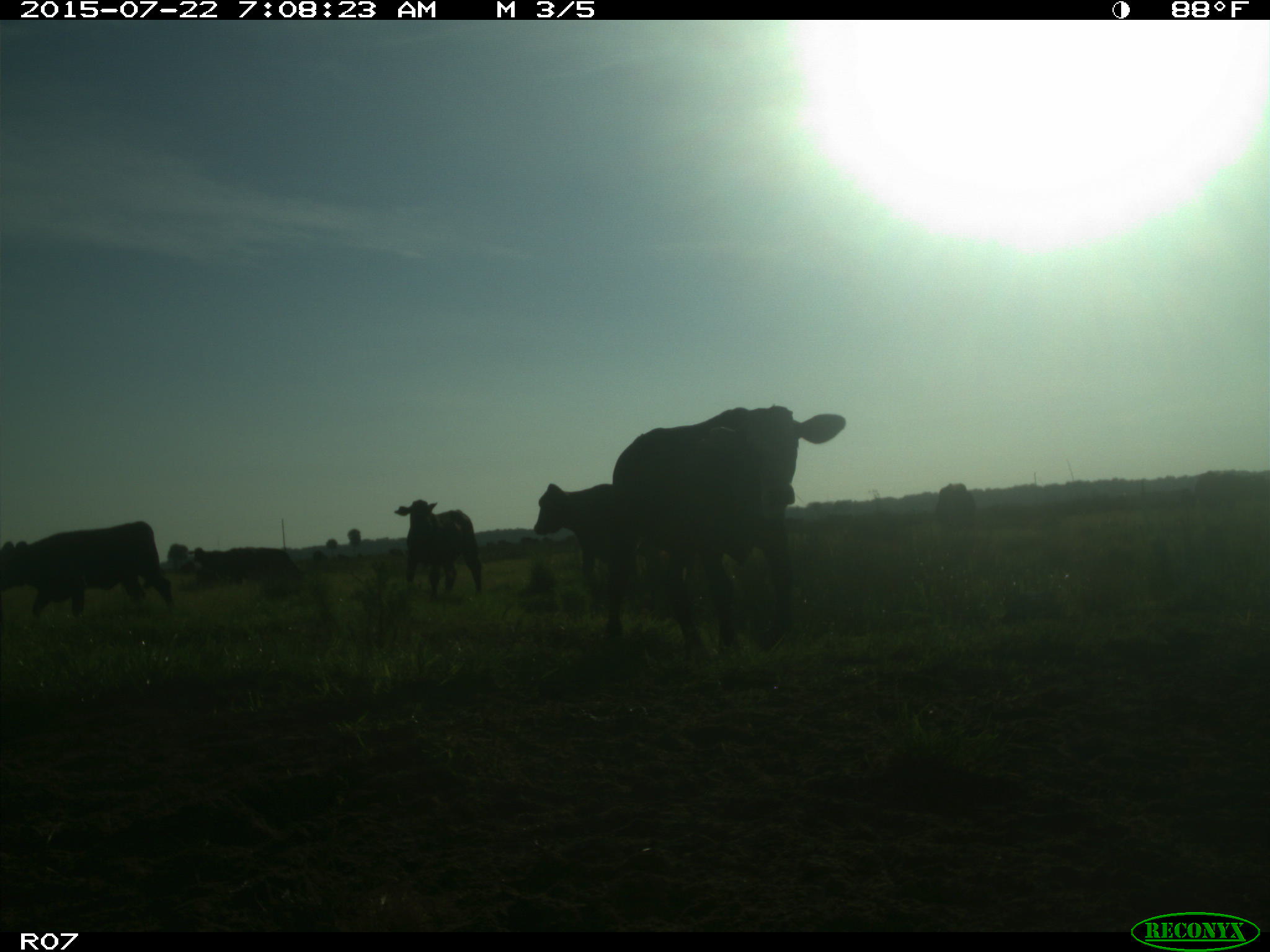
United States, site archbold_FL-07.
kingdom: Animalia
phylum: Chordata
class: Mammalia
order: Artiodactyla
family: Suidae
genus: Sus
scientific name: Sus scrofa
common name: wild boar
Sus scrofa (wild boar).